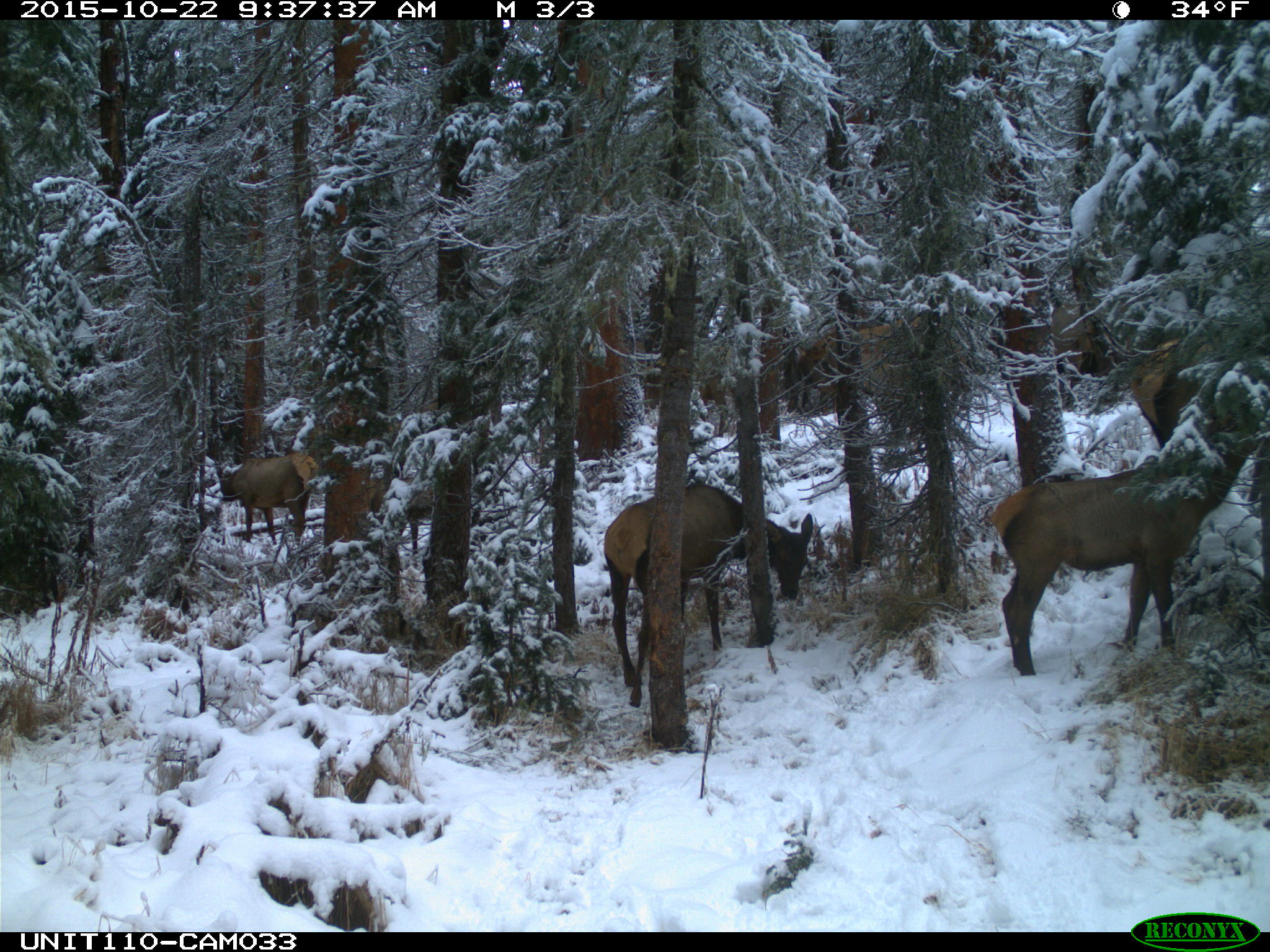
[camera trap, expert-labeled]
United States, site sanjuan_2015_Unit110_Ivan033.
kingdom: Animalia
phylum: Chordata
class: Mammalia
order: Artiodactyla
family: Cervidae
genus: Cervus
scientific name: Cervus elaphus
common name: red deer